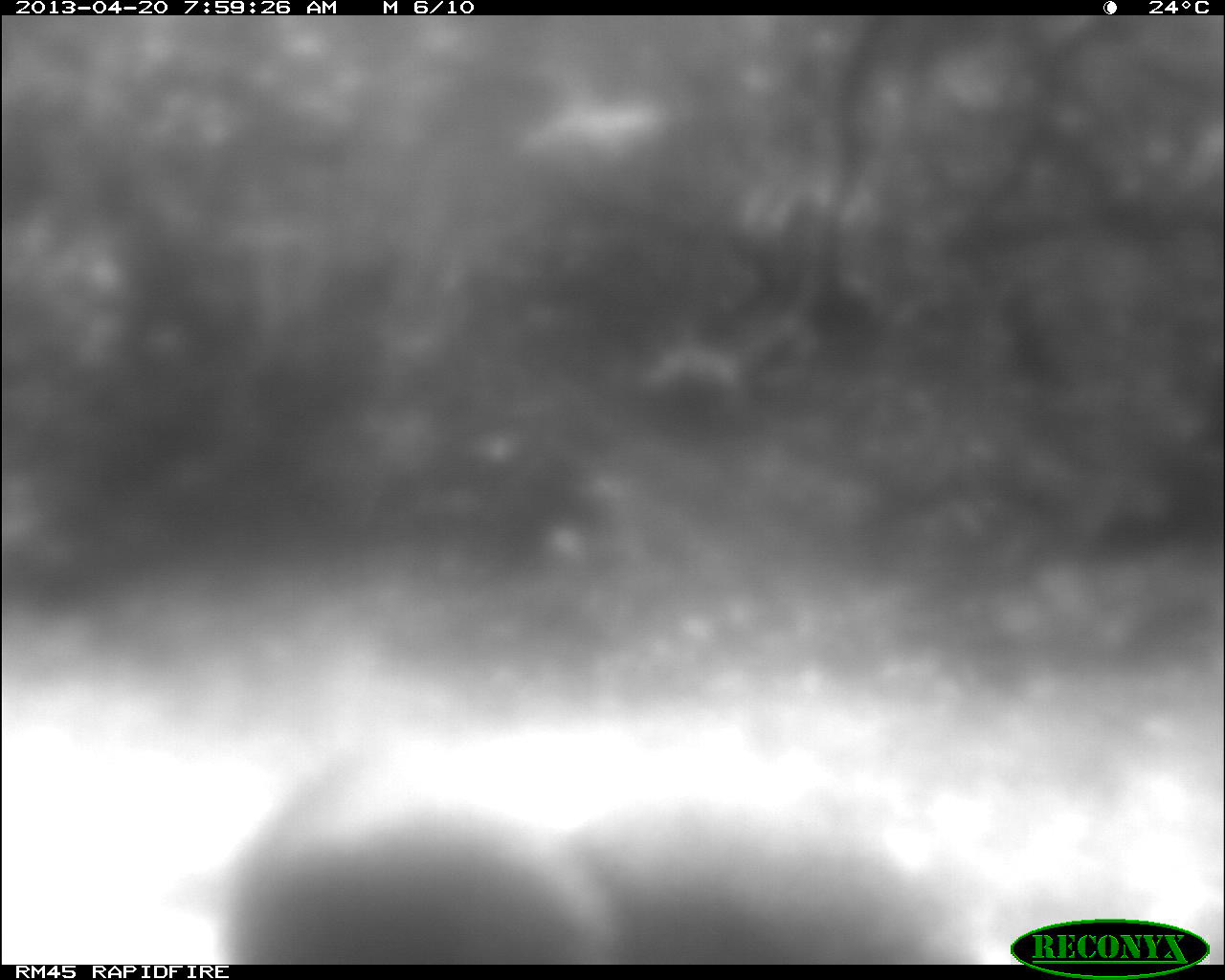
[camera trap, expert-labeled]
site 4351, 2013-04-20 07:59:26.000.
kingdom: Animalia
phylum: Chordata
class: Aves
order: Galliformes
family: Phasianidae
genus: Meleagris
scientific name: Meleagris ocellata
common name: ocellated turkey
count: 1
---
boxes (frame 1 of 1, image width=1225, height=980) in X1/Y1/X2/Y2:
meleagris ocellata: 207/773/987/965